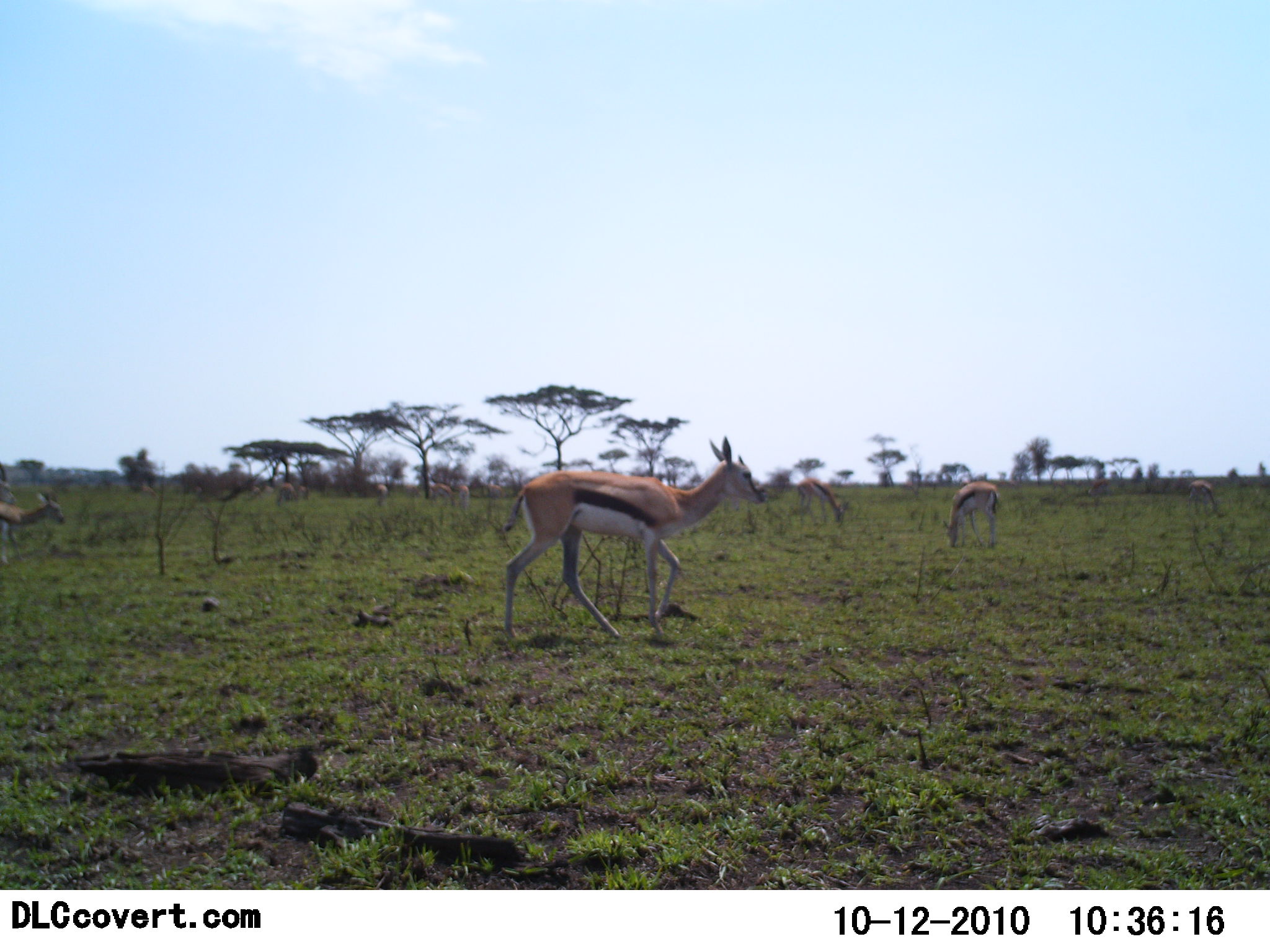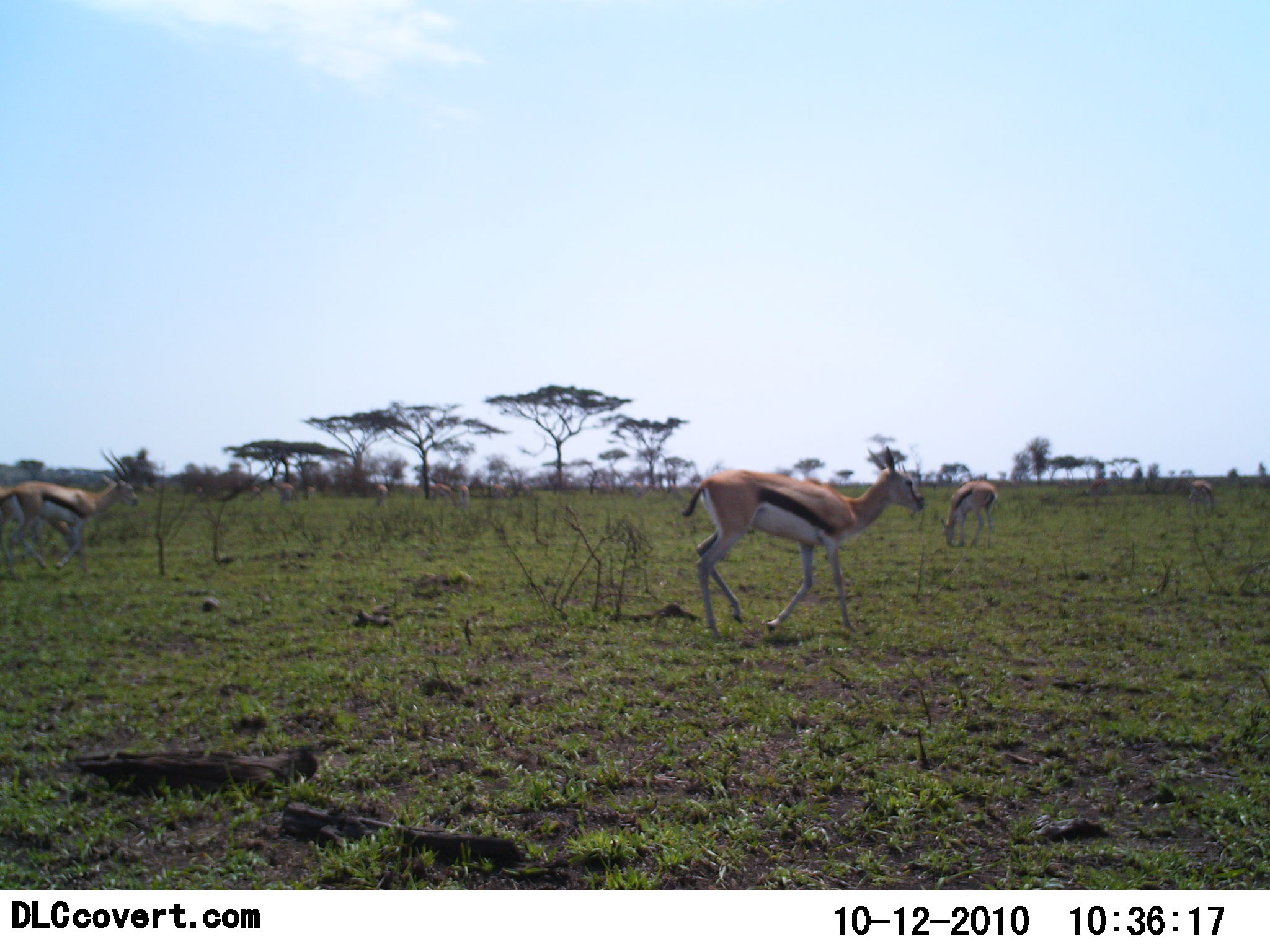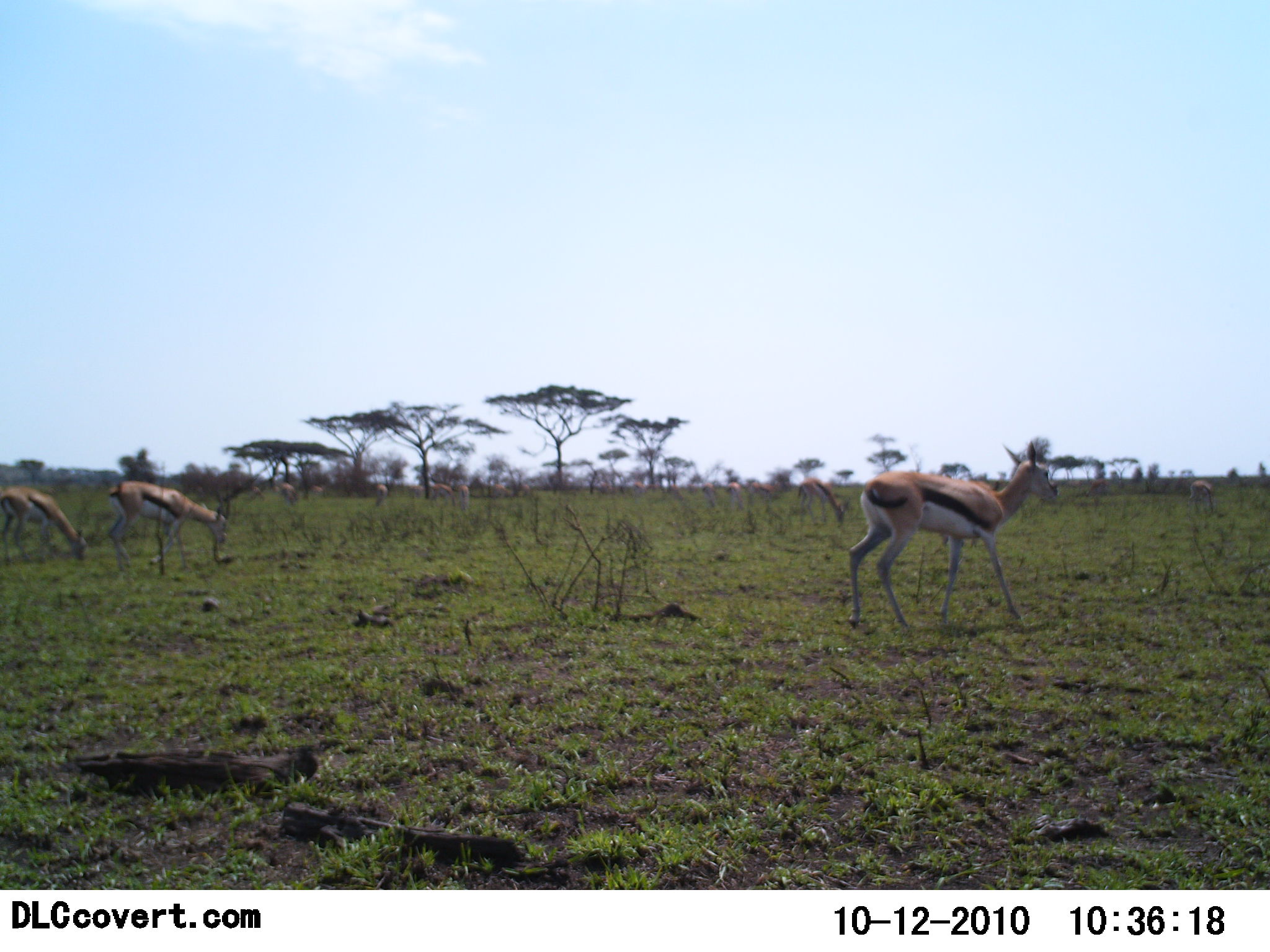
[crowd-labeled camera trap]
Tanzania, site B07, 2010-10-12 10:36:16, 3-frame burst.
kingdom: Animalia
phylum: Chordata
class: Mammalia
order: Artiodactyla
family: Bovidae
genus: Eudorcas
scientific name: Eudorcas thomsonii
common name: thomson's gazelle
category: gazellethomsons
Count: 4.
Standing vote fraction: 31%.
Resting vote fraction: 0%.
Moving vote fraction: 100%.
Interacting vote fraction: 0%.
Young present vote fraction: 0%.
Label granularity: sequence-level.